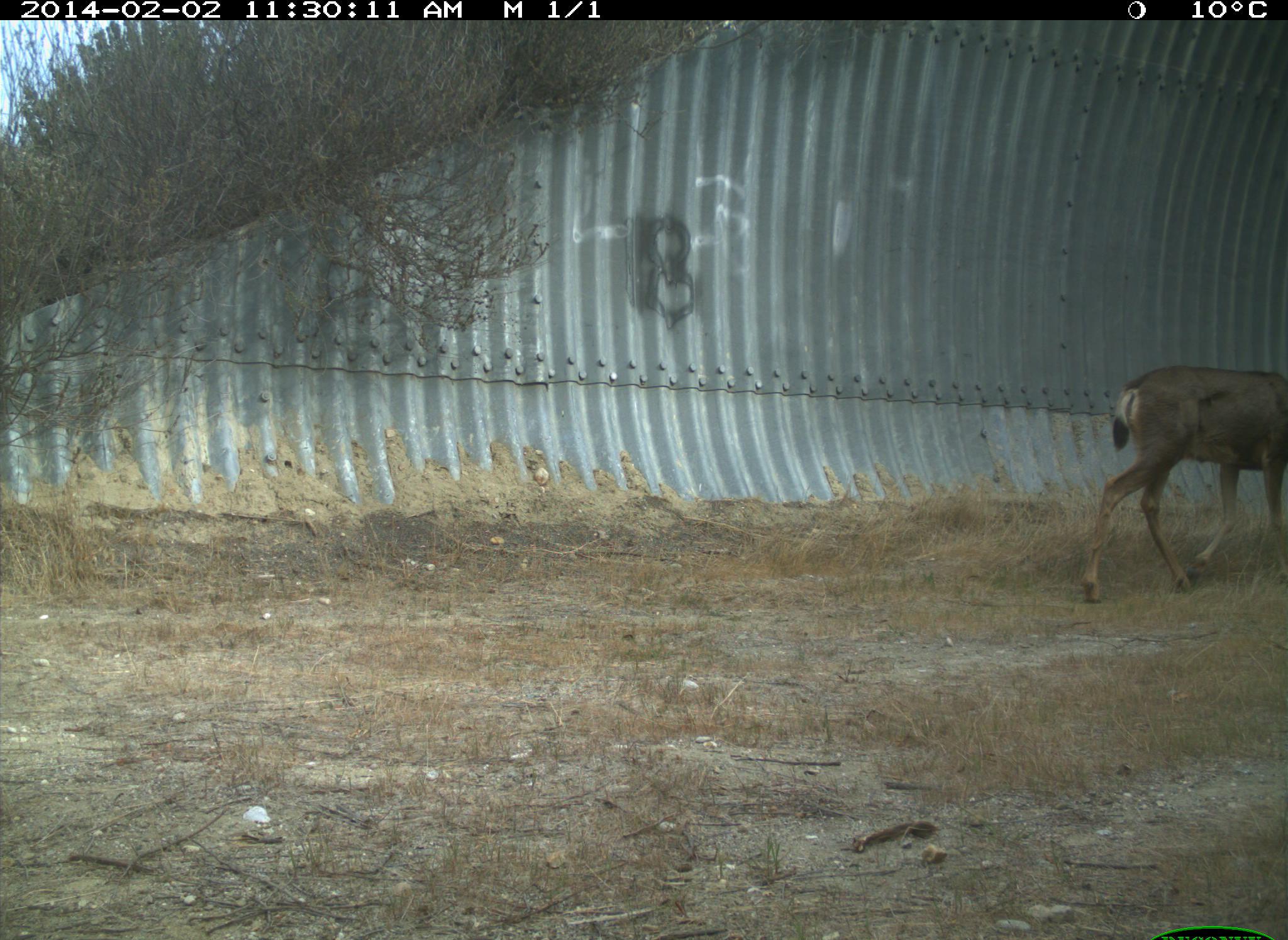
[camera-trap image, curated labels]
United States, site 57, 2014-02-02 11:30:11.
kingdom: Animalia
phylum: Chordata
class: Mammalia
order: Artiodactyla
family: Cervidae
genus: Odocoileus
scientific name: Odocoileus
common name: deer